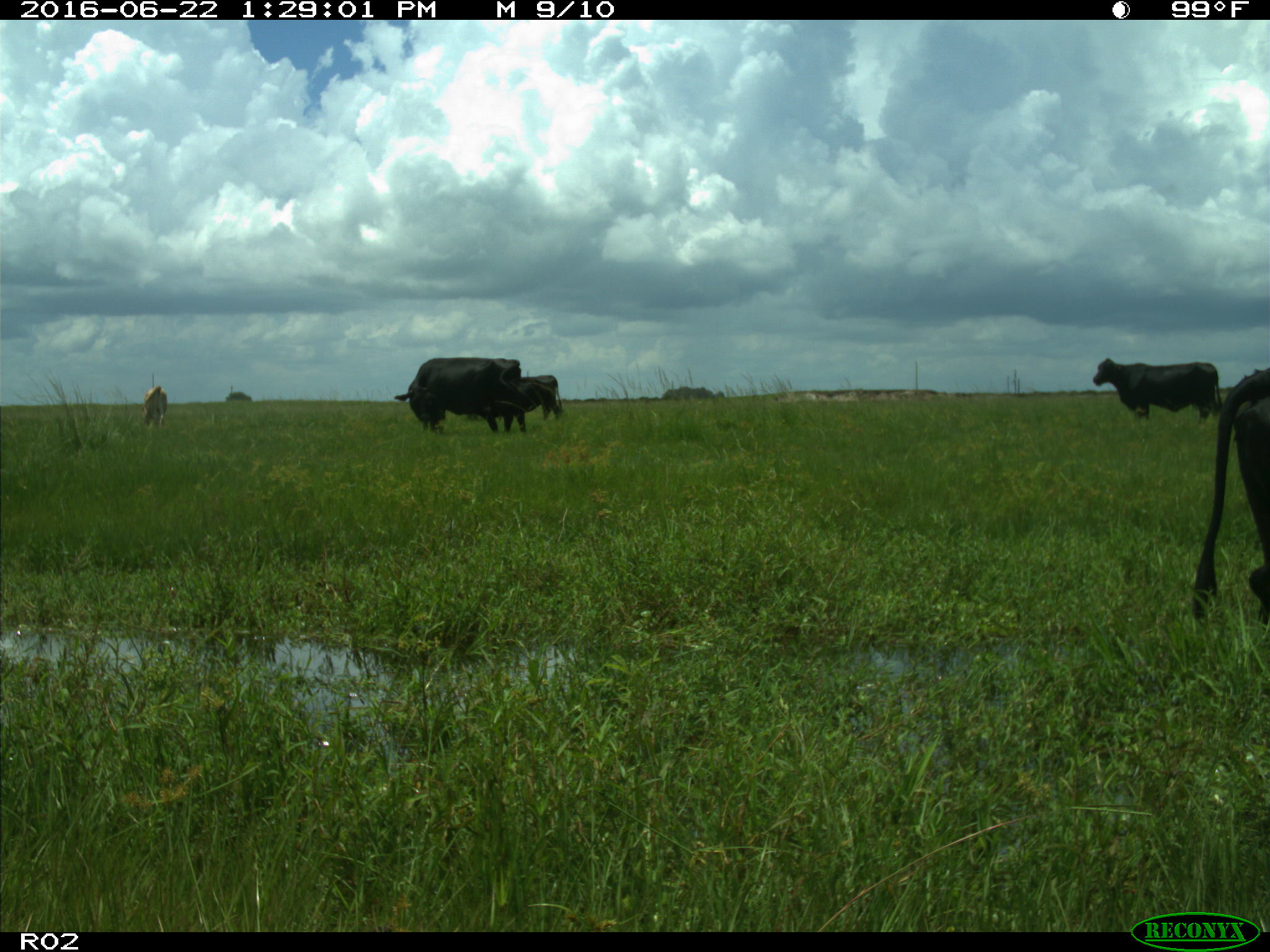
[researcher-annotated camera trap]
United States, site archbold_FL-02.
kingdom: Animalia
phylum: Chordata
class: Mammalia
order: Artiodactyla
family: Bovidae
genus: Bos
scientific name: Bos taurus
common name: domestic cow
Bos taurus (domestic cow).